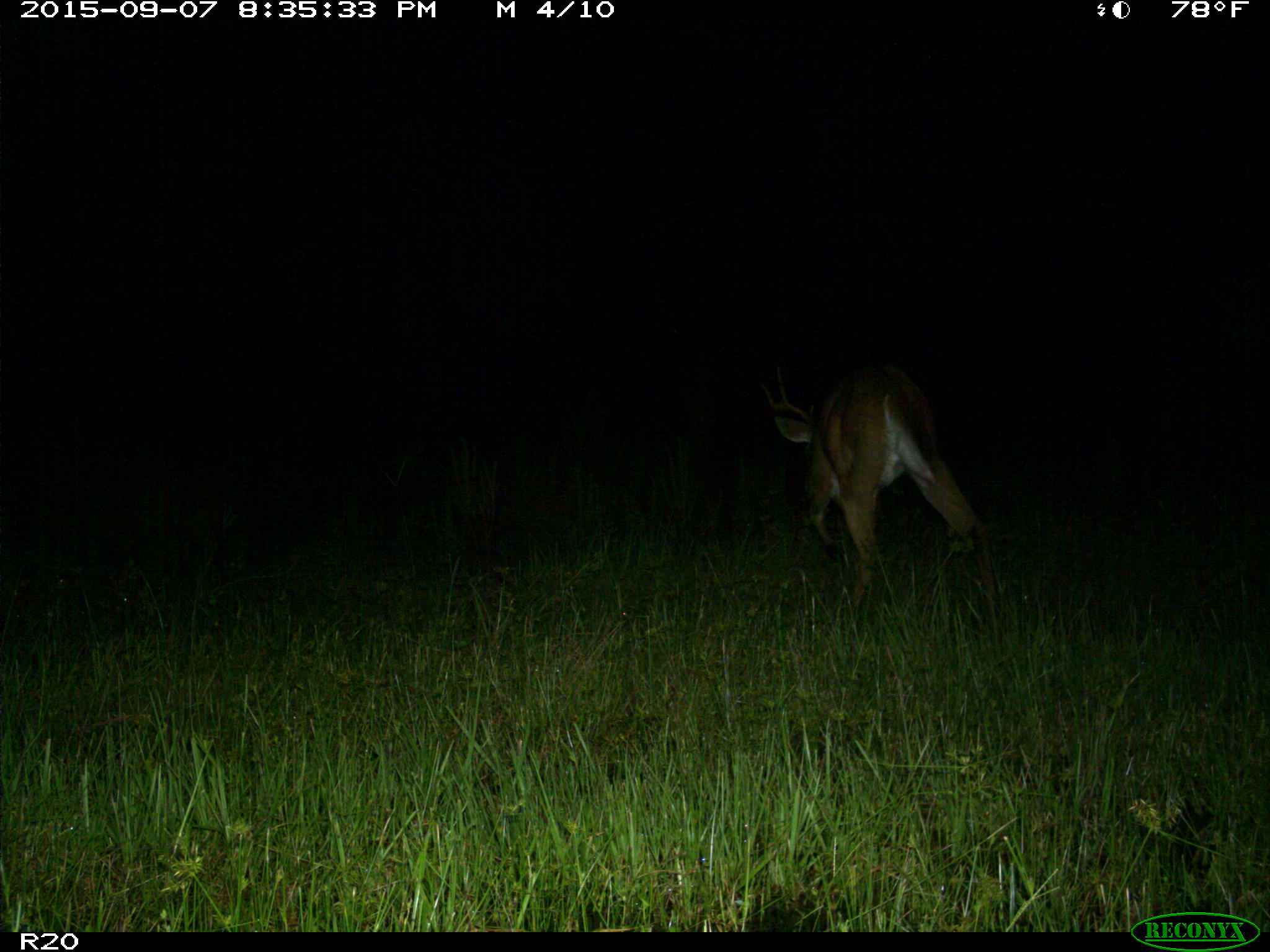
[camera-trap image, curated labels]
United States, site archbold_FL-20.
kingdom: Animalia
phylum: Chordata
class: Mammalia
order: Artiodactyla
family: Cervidae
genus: Odocoileus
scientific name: Odocoileus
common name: deer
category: unidentified deer